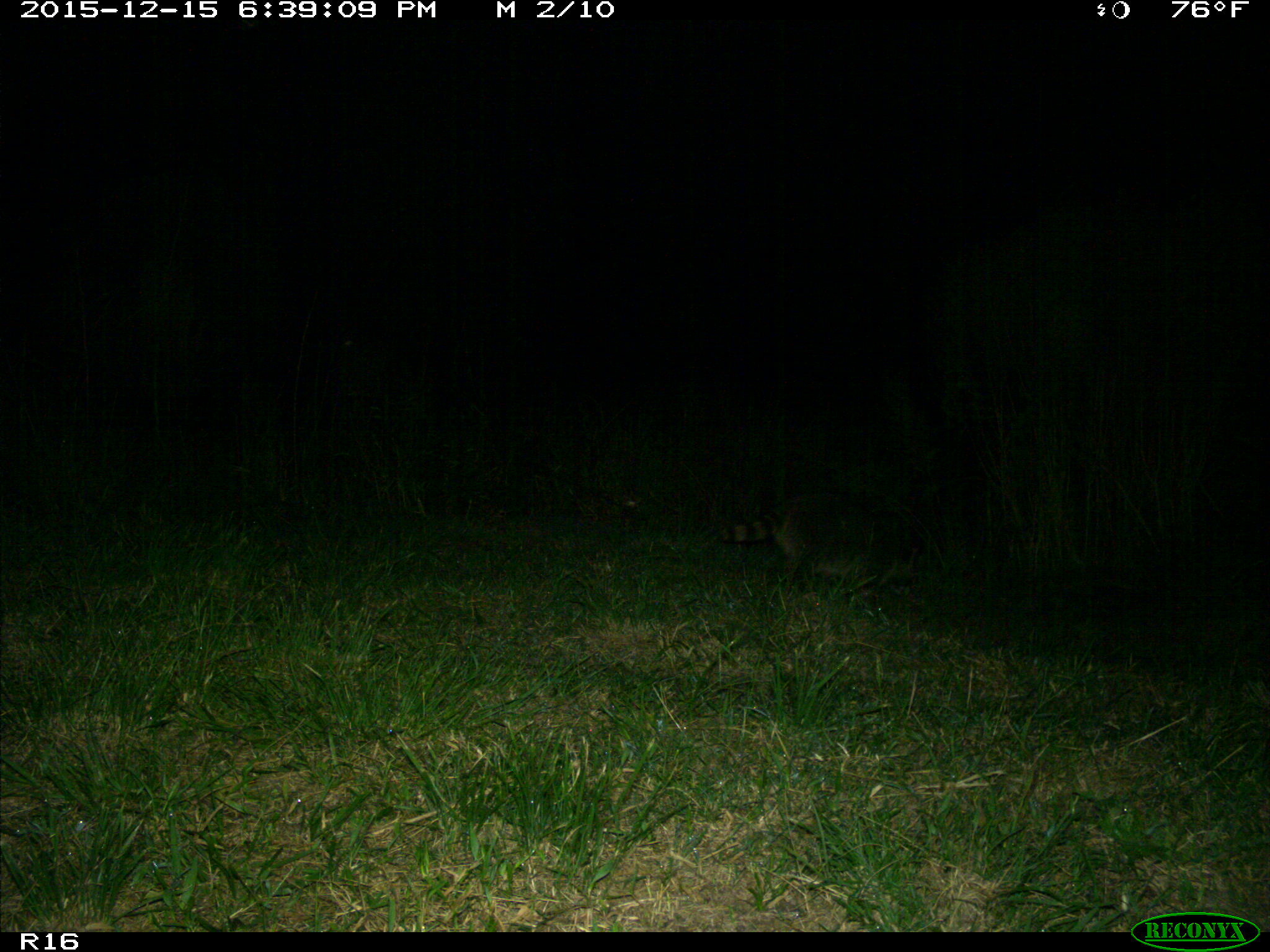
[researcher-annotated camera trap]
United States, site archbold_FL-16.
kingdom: Animalia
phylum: Chordata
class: Mammalia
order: Carnivora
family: Procyonidae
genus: Procyon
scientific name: Procyon lotor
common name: common raccoon